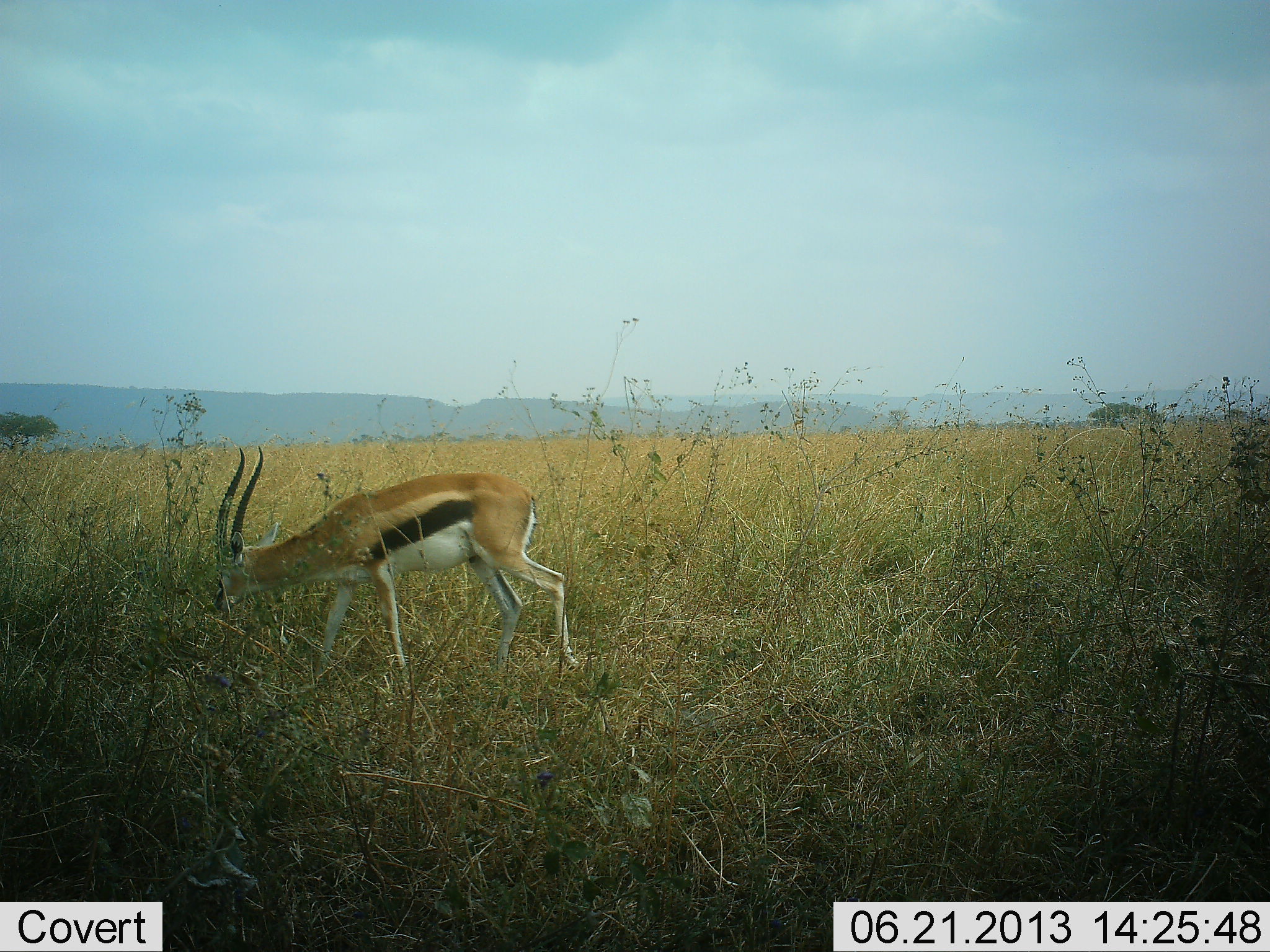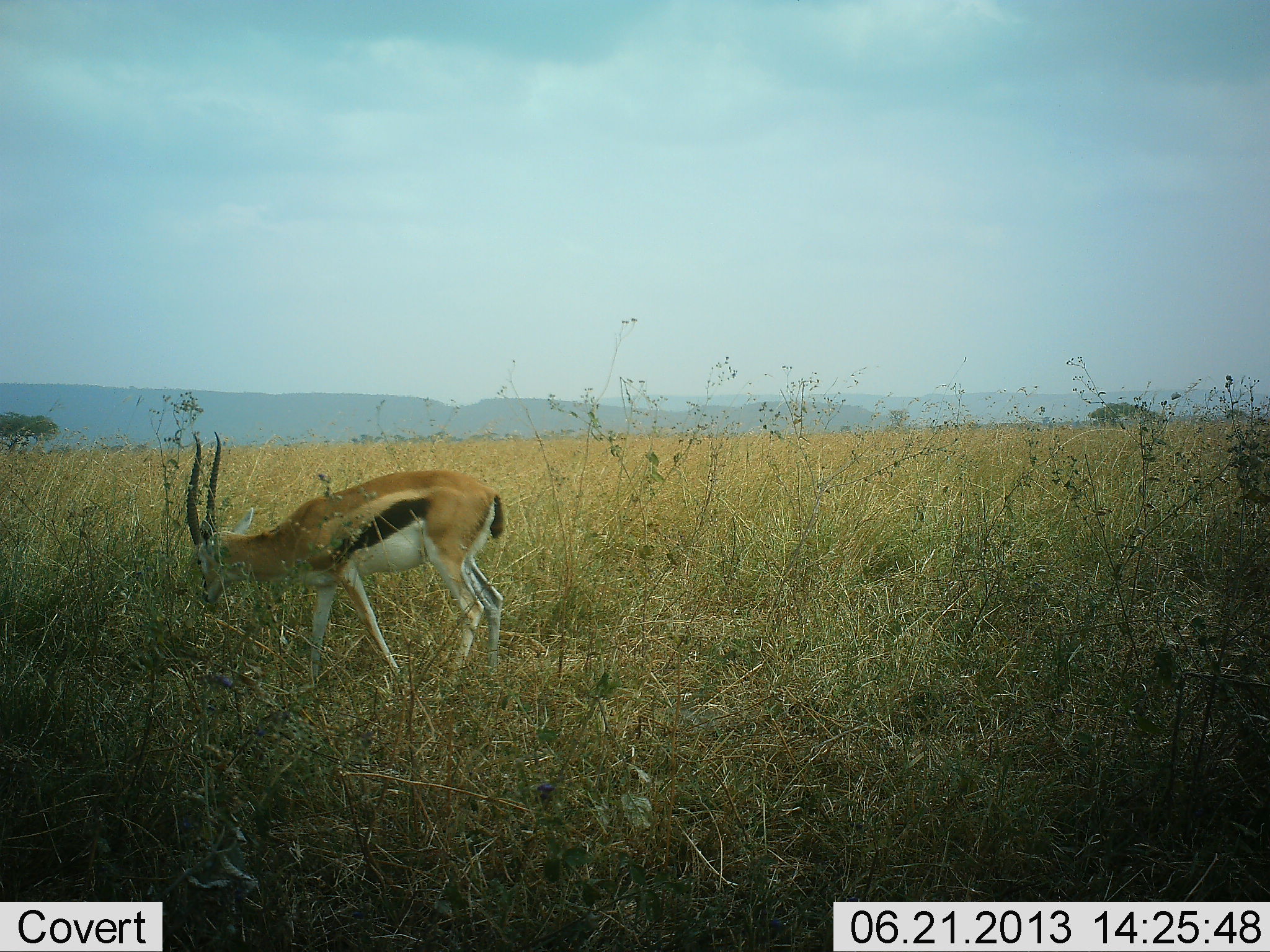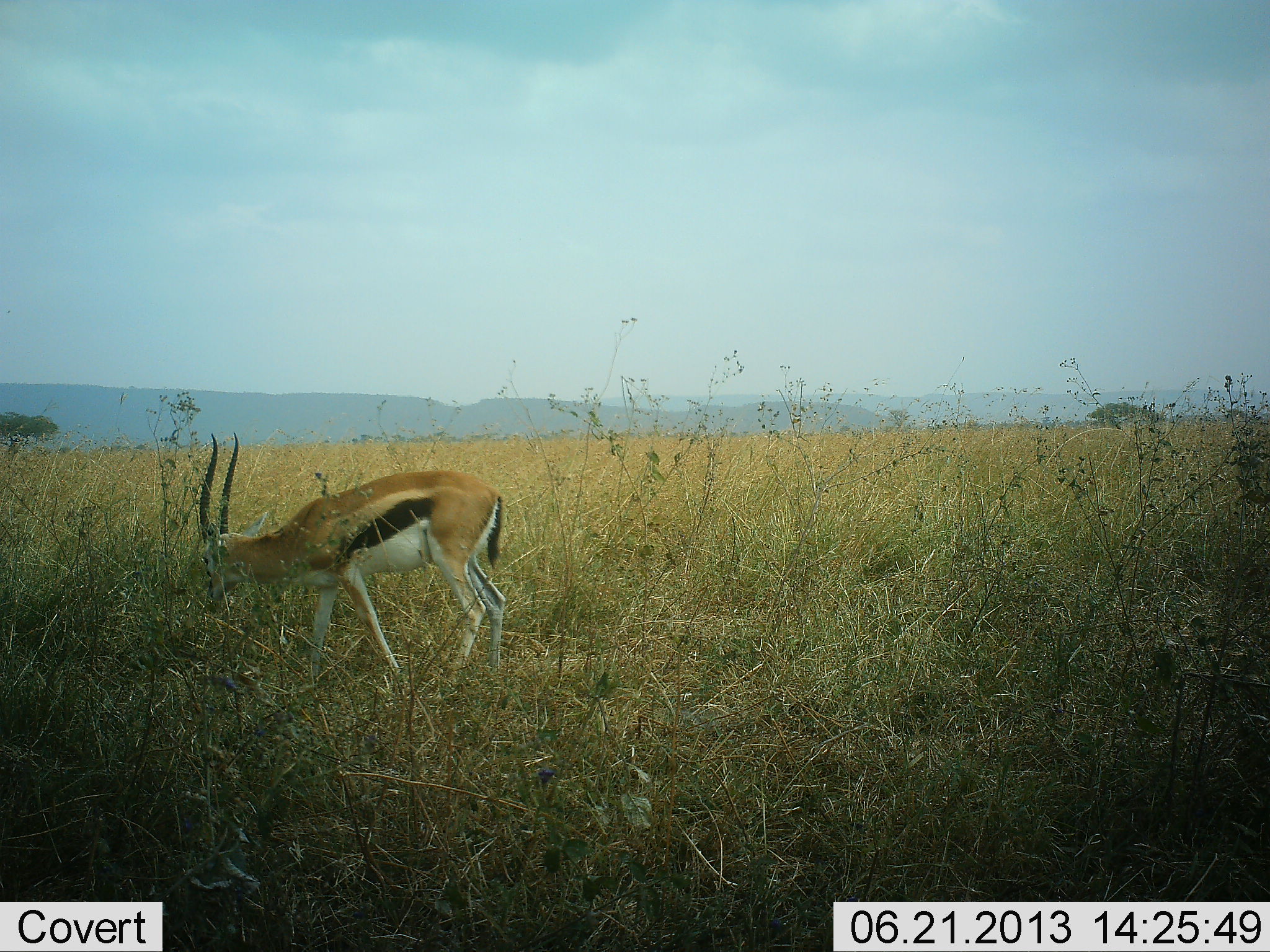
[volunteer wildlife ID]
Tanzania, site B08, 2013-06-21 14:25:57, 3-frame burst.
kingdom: Animalia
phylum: Chordata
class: Mammalia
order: Artiodactyla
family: Bovidae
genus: Eudorcas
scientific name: Eudorcas thomsonii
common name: thomson's gazelle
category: gazellethomsons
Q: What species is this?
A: Gazellethomsons (thomson's gazelle) (Eudorcas thomsonii).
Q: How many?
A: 1.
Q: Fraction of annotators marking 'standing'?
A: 19%.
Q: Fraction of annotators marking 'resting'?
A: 0%.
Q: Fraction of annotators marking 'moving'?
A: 9%.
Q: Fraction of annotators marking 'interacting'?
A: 0%.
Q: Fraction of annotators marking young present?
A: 0%.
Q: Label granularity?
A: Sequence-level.